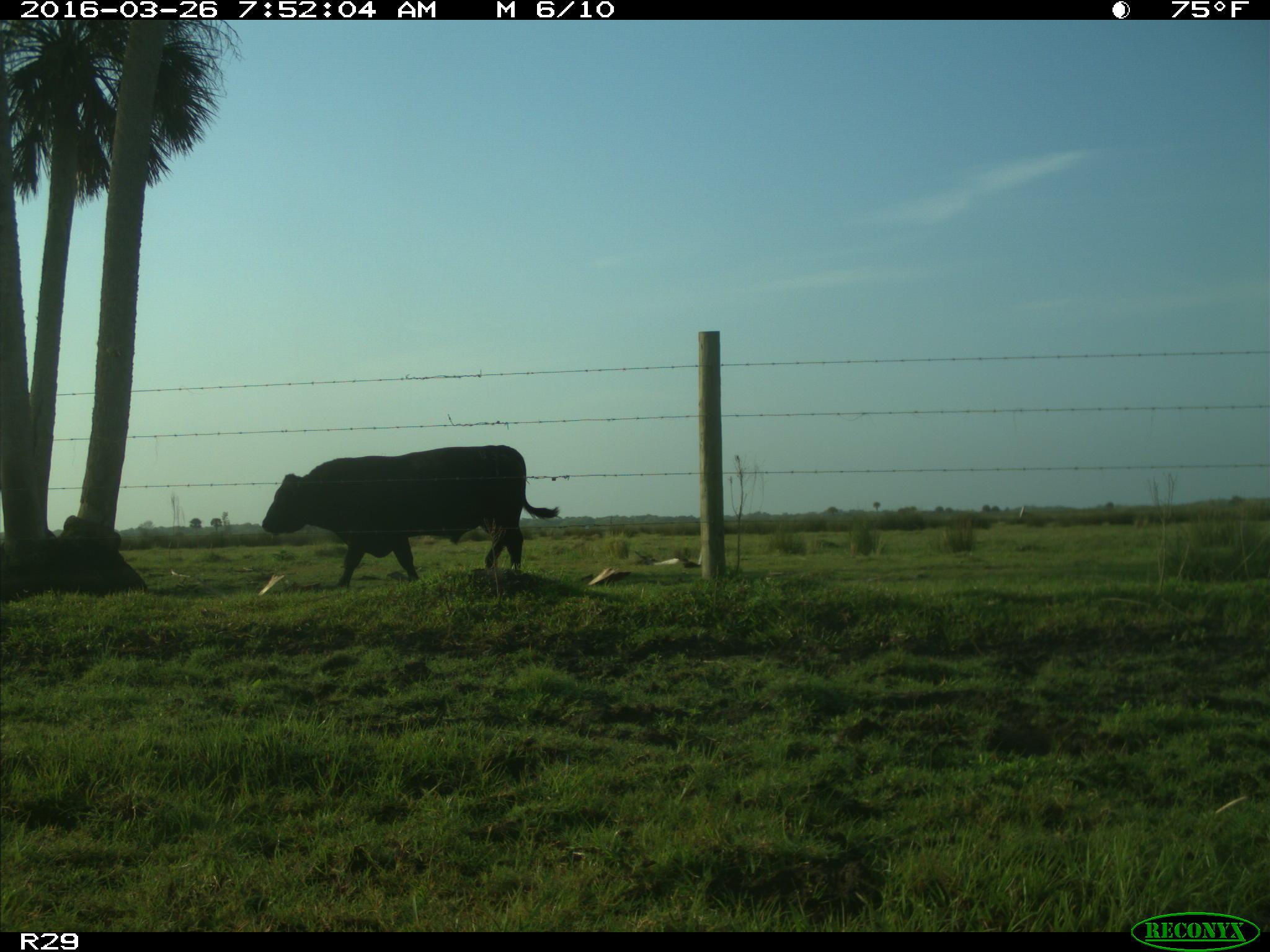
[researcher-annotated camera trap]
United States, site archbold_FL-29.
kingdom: Animalia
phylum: Chordata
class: Mammalia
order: Artiodactyla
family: Bovidae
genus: Bos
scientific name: Bos taurus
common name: domestic cow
Bos taurus (domestic cow).